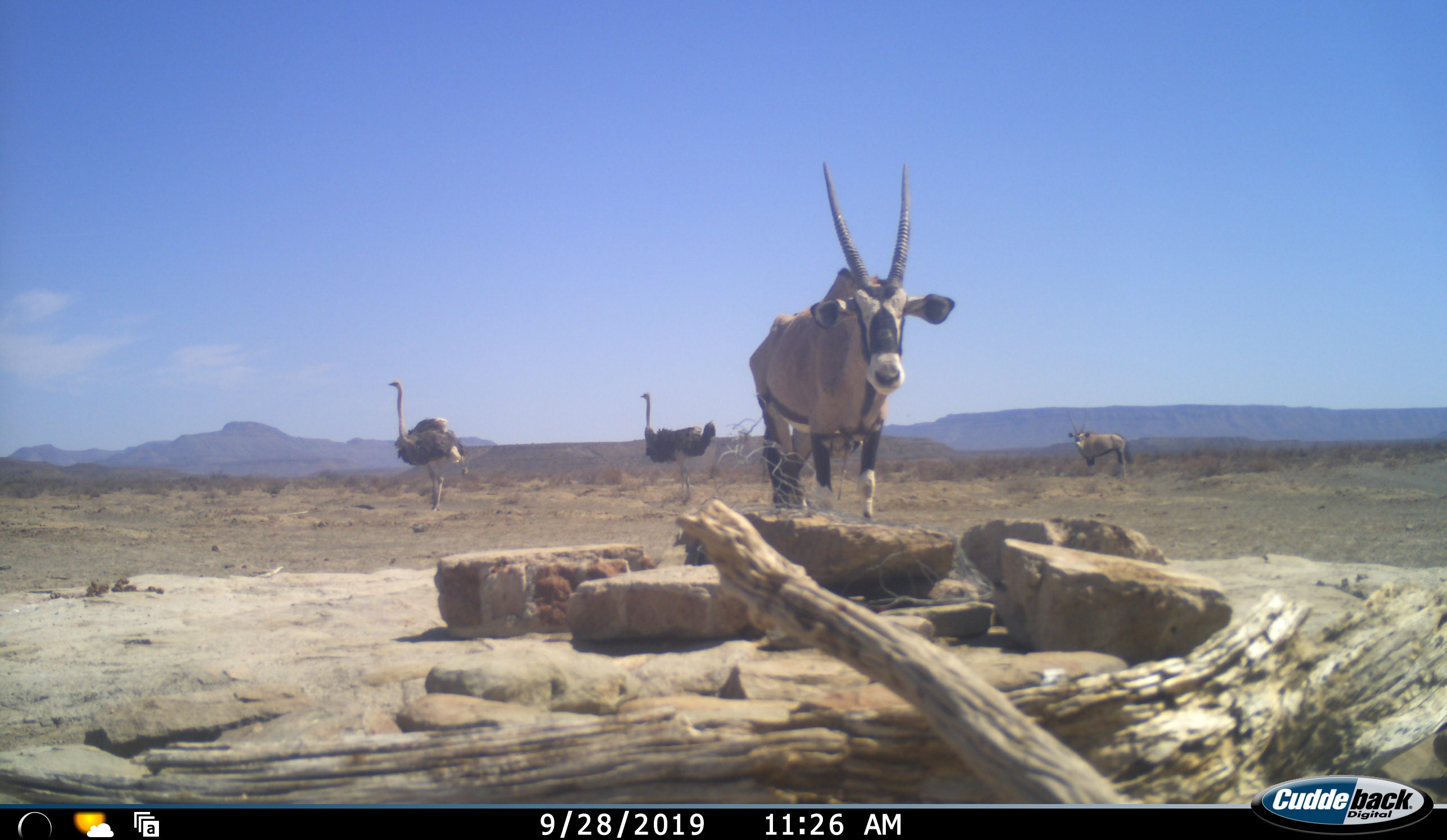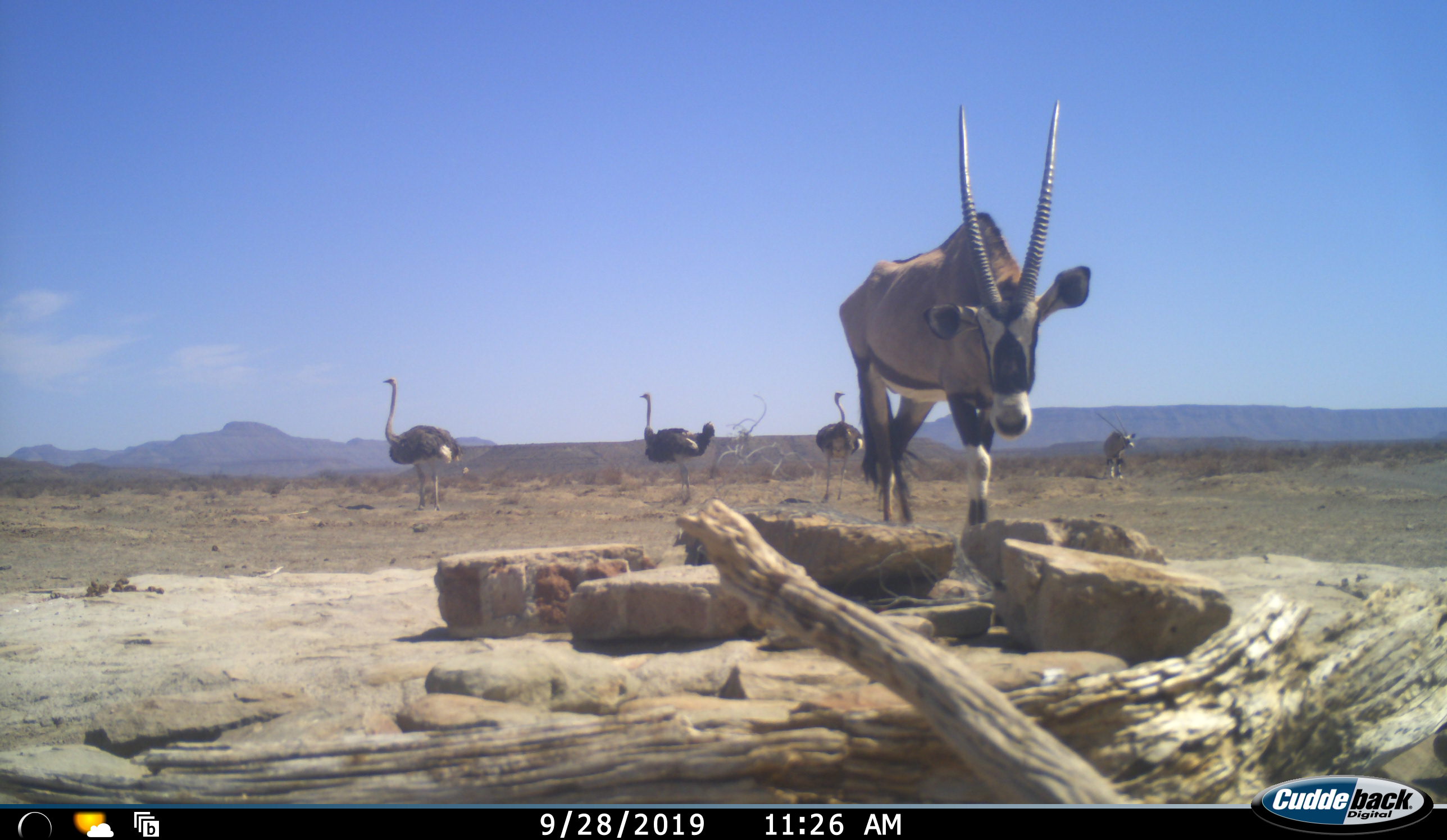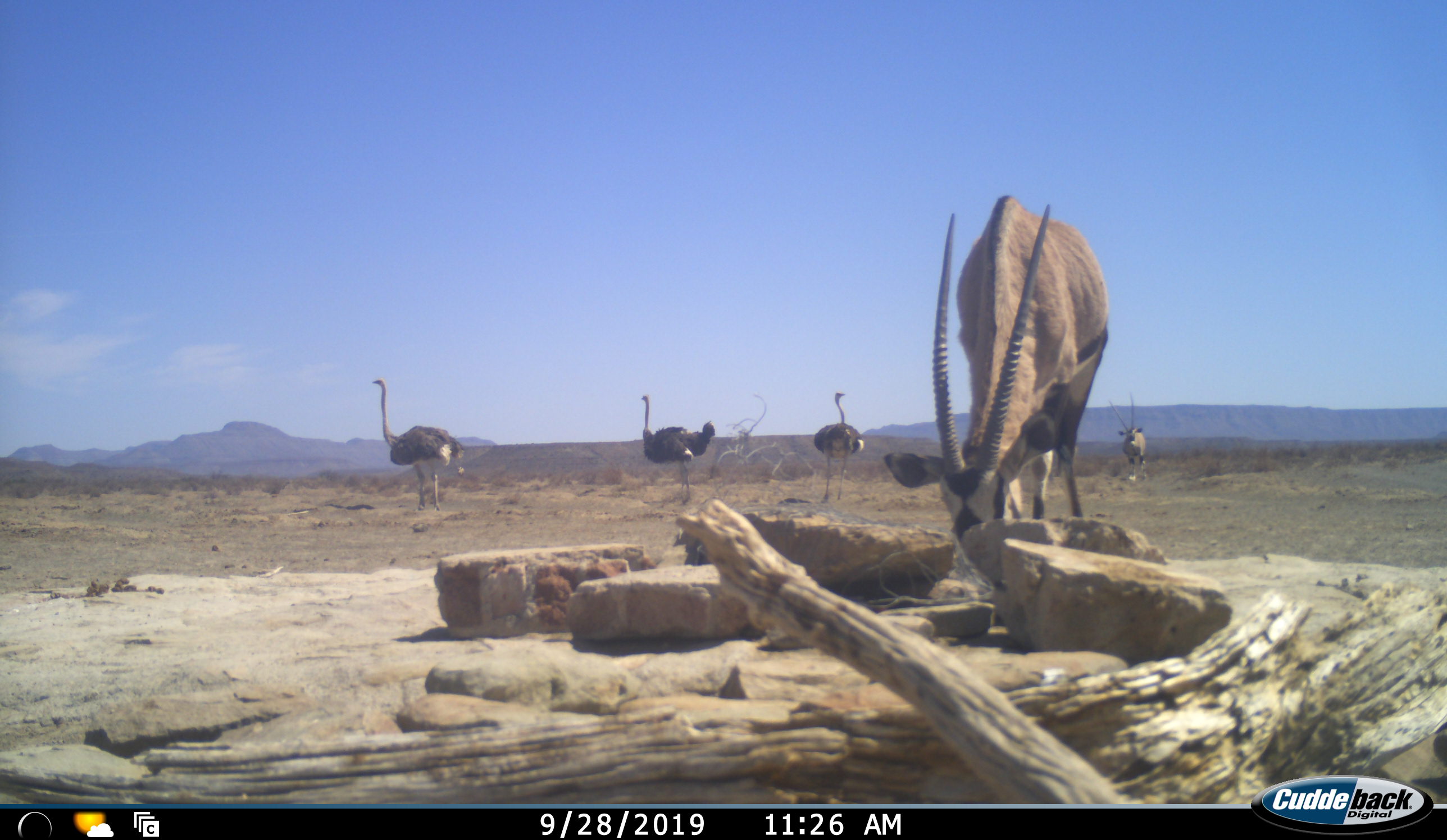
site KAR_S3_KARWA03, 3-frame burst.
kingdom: Animalia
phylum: Chordata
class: Mammalia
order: Artiodactyla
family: Bovidae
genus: Oryx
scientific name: Oryx gazella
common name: gemsbok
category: oryx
Oryx (gemsbok) (Oryx gazella), count 2. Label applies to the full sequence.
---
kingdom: Animalia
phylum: Chordata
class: Aves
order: Struthioniformes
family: Struthionidae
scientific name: Struthionidae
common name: ostrich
Ostrich (Struthionidae), count 3. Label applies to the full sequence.